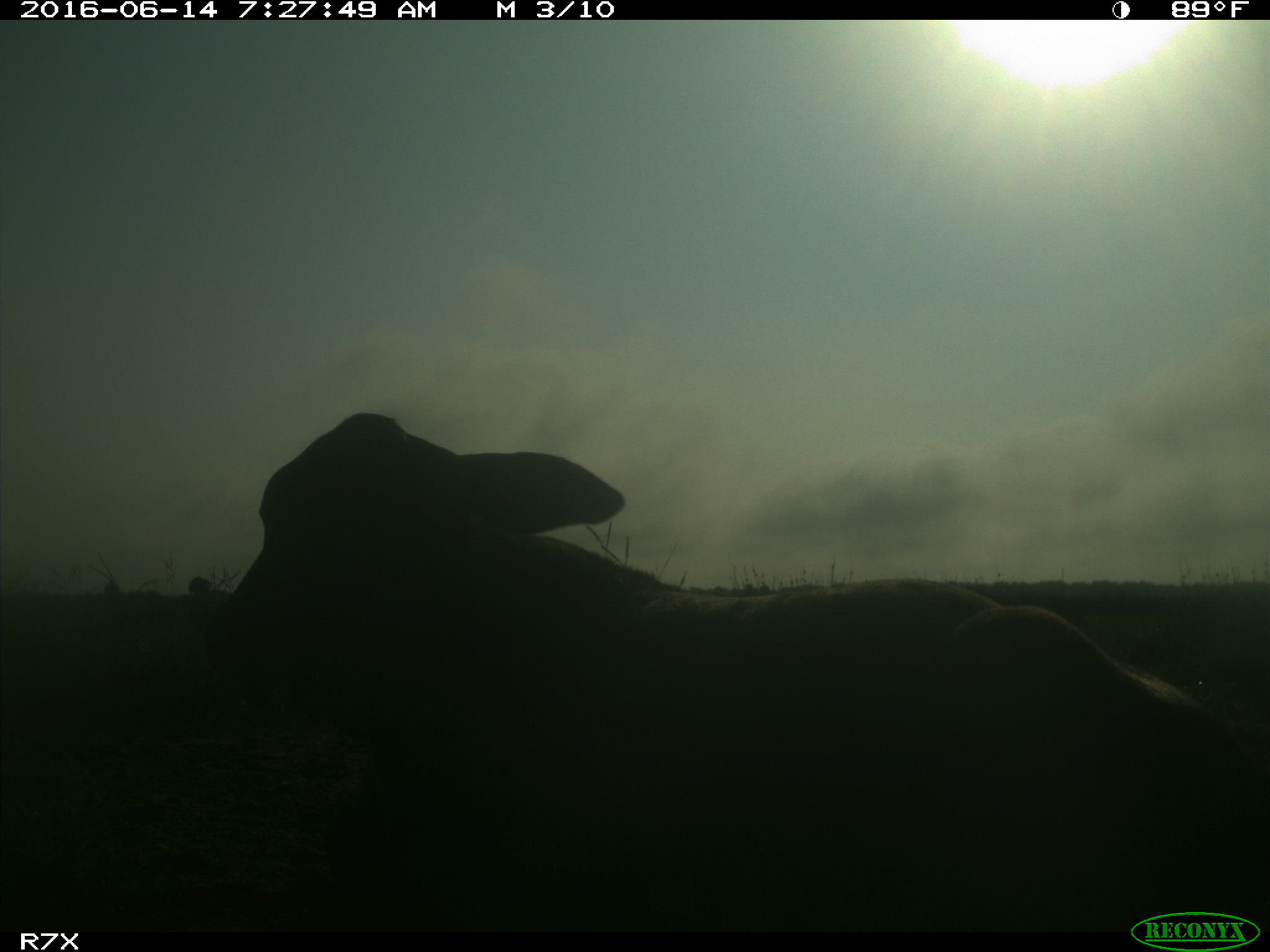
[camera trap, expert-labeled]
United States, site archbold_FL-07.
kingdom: Animalia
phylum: Chordata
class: Mammalia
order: Artiodactyla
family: Bovidae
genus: Bos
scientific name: Bos taurus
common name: domestic cow